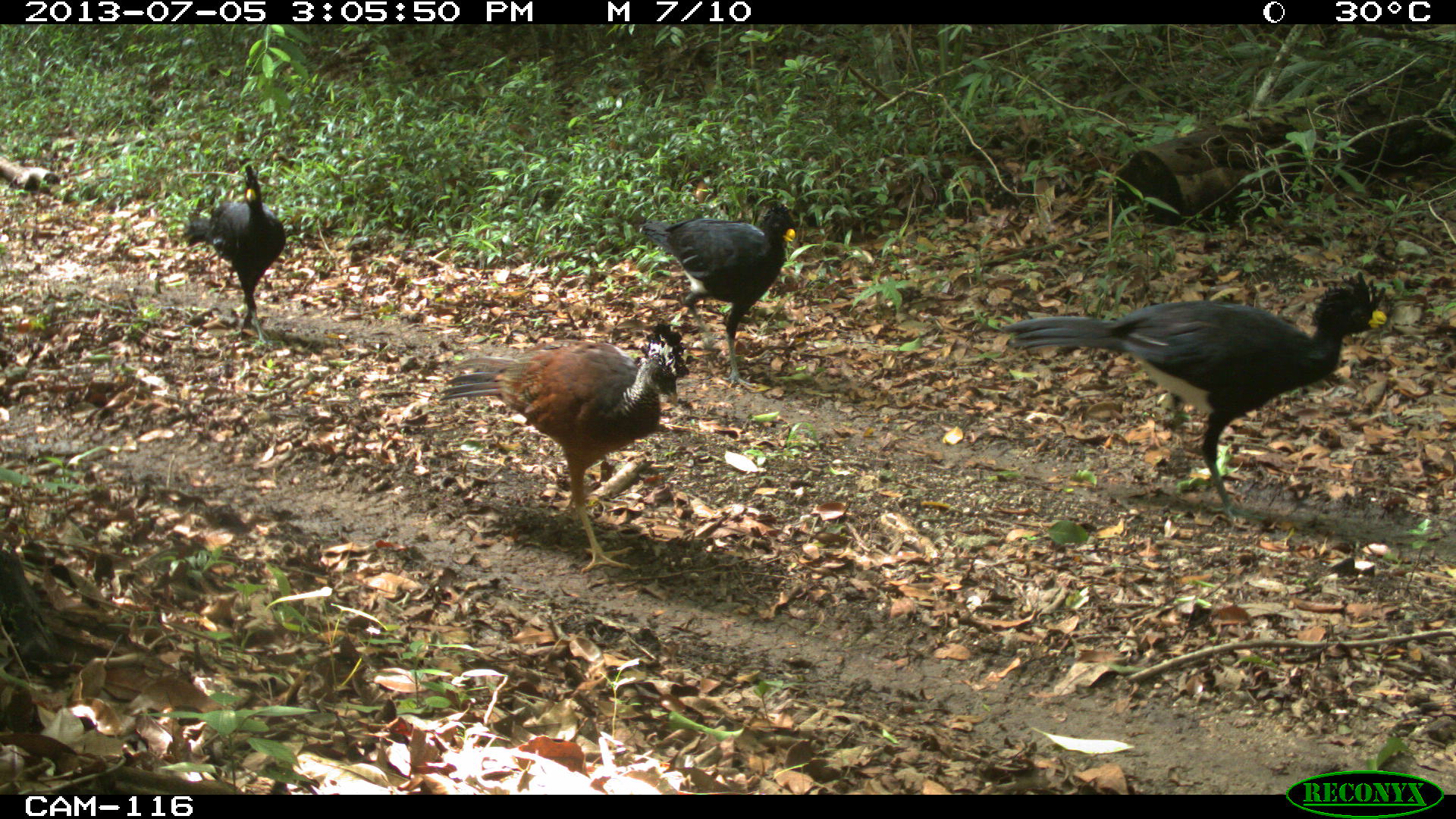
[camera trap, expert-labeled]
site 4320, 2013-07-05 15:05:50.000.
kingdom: Animalia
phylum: Chordata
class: Aves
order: Galliformes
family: Cracidae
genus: Crax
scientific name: Crax rubra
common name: great curassow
Crax rubra (great curassow), count 5.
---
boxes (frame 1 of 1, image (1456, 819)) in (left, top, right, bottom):
crax rubra: (998, 267, 1388, 529); (438, 316, 691, 575); (638, 197, 798, 391); (178, 161, 287, 349)